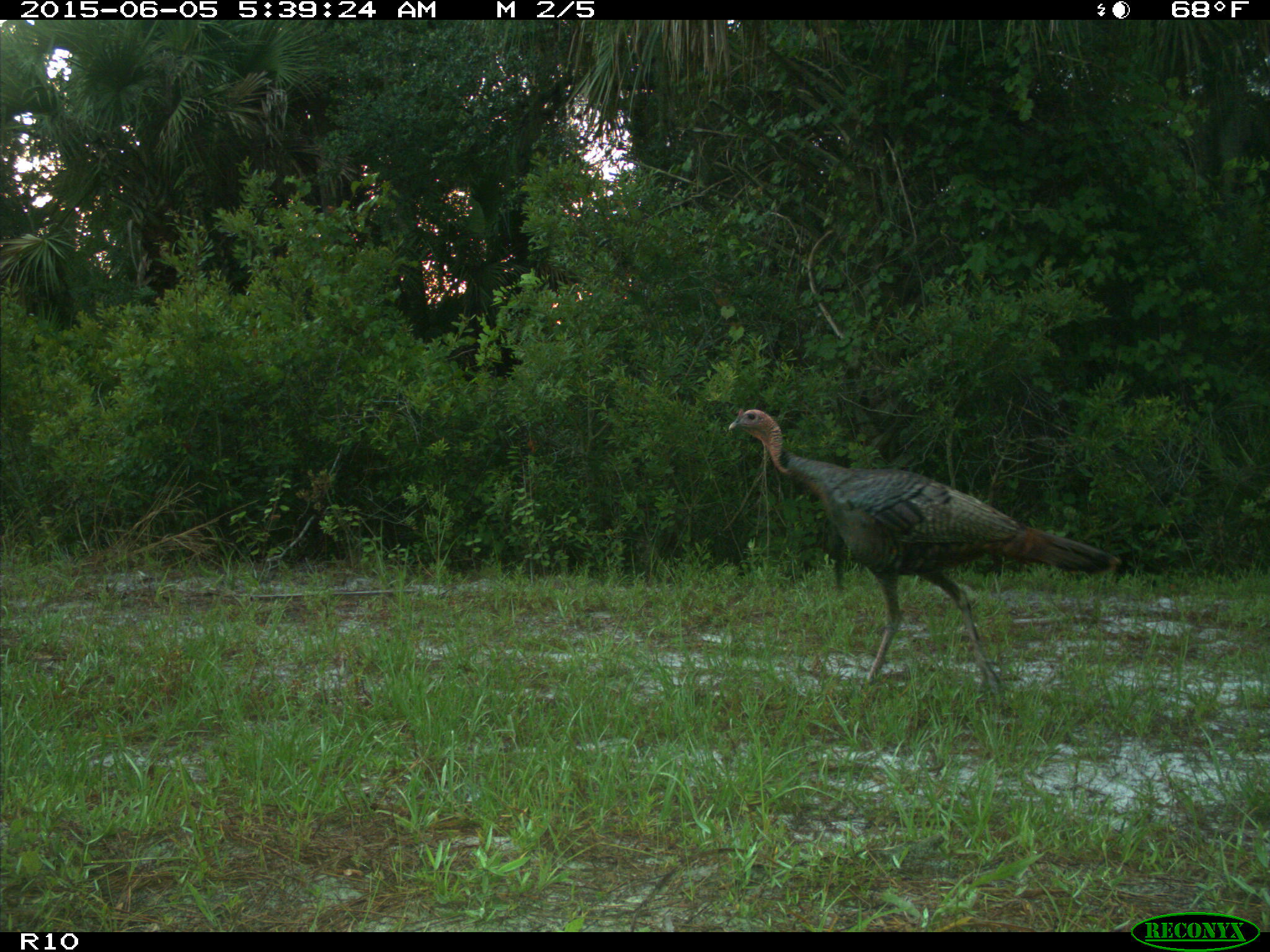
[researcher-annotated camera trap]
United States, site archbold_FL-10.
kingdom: Animalia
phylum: Chordata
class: Aves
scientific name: Aves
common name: birds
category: unidentified bird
Unidentified bird (birds) (Aves).